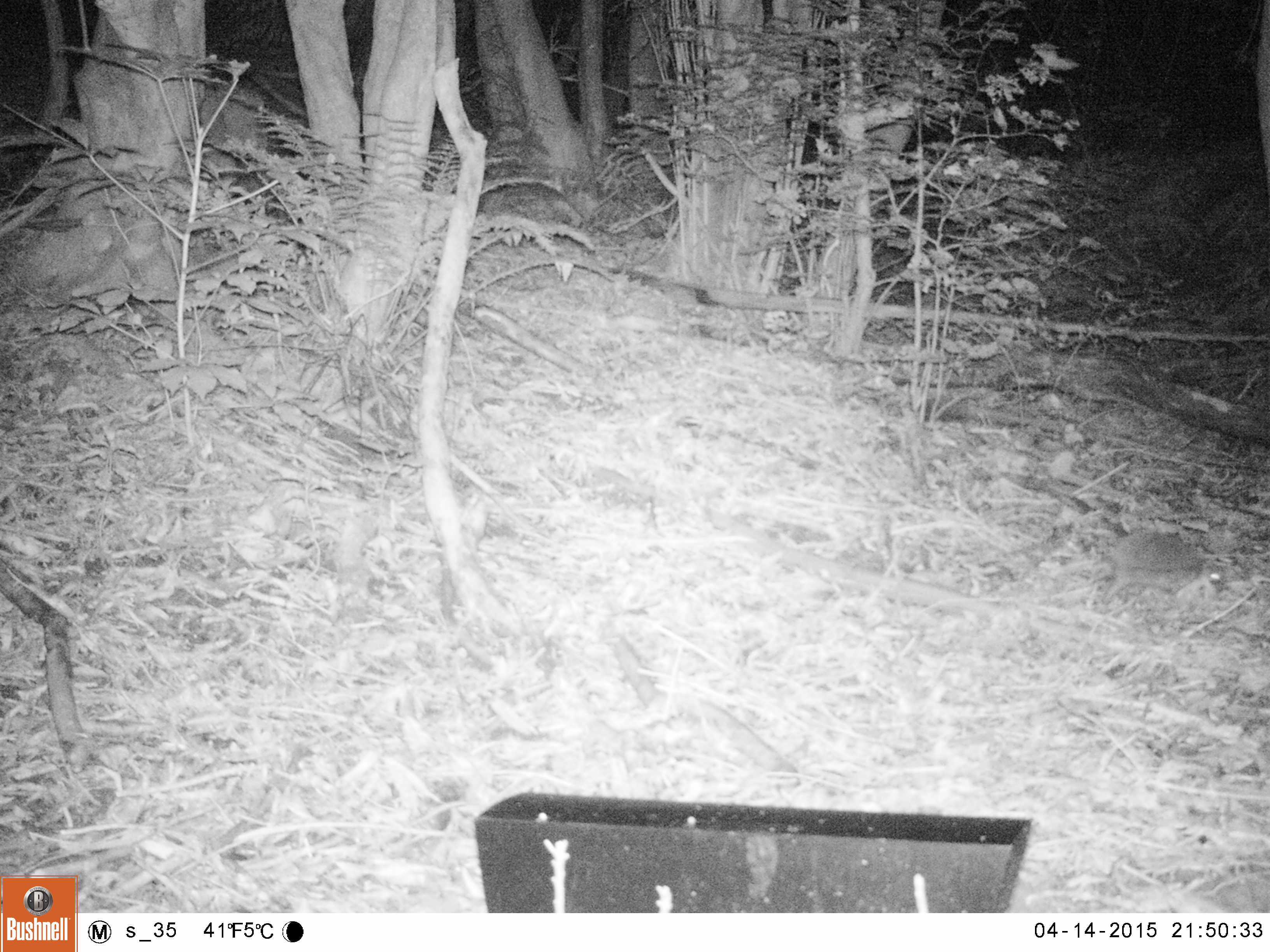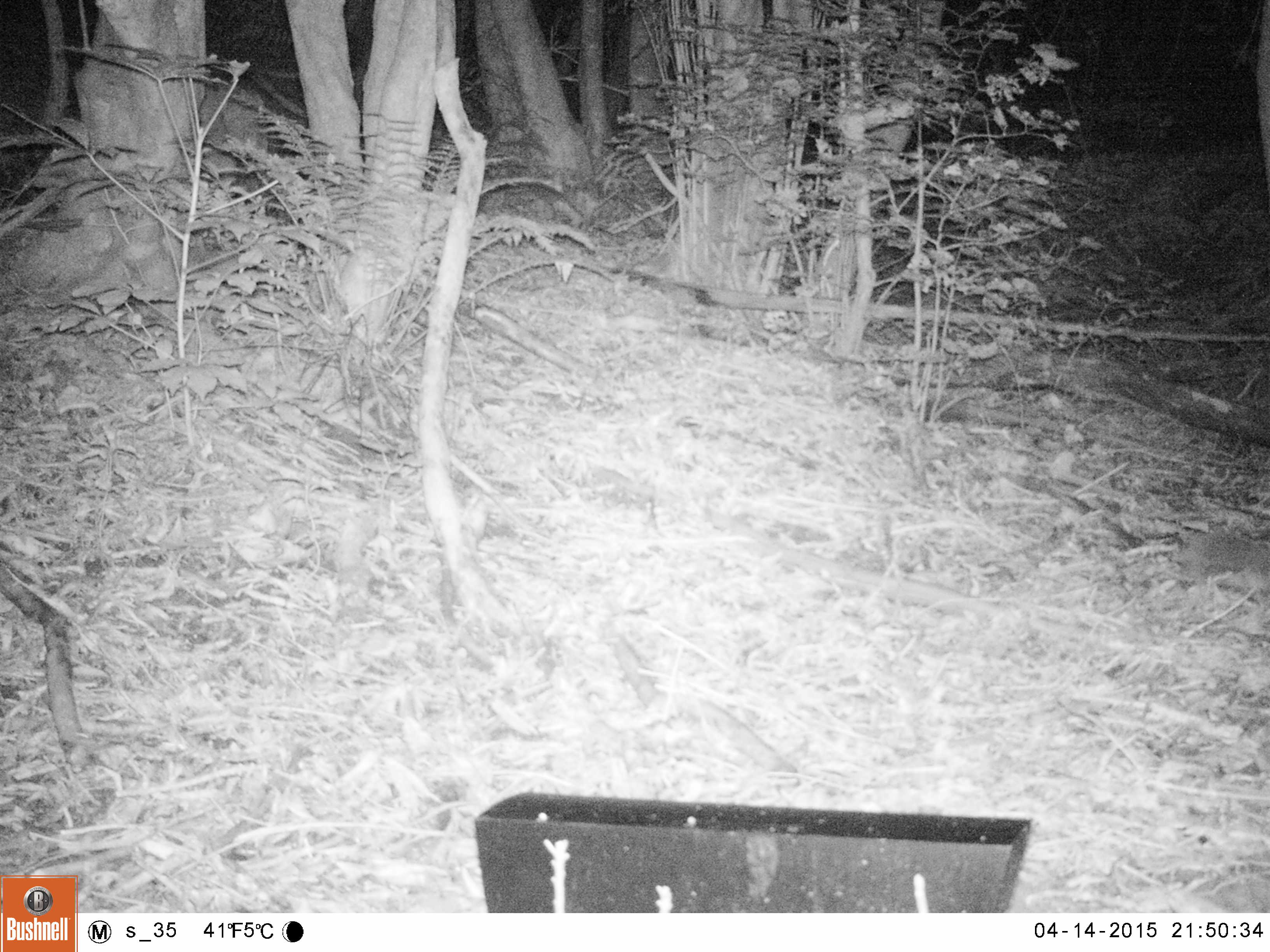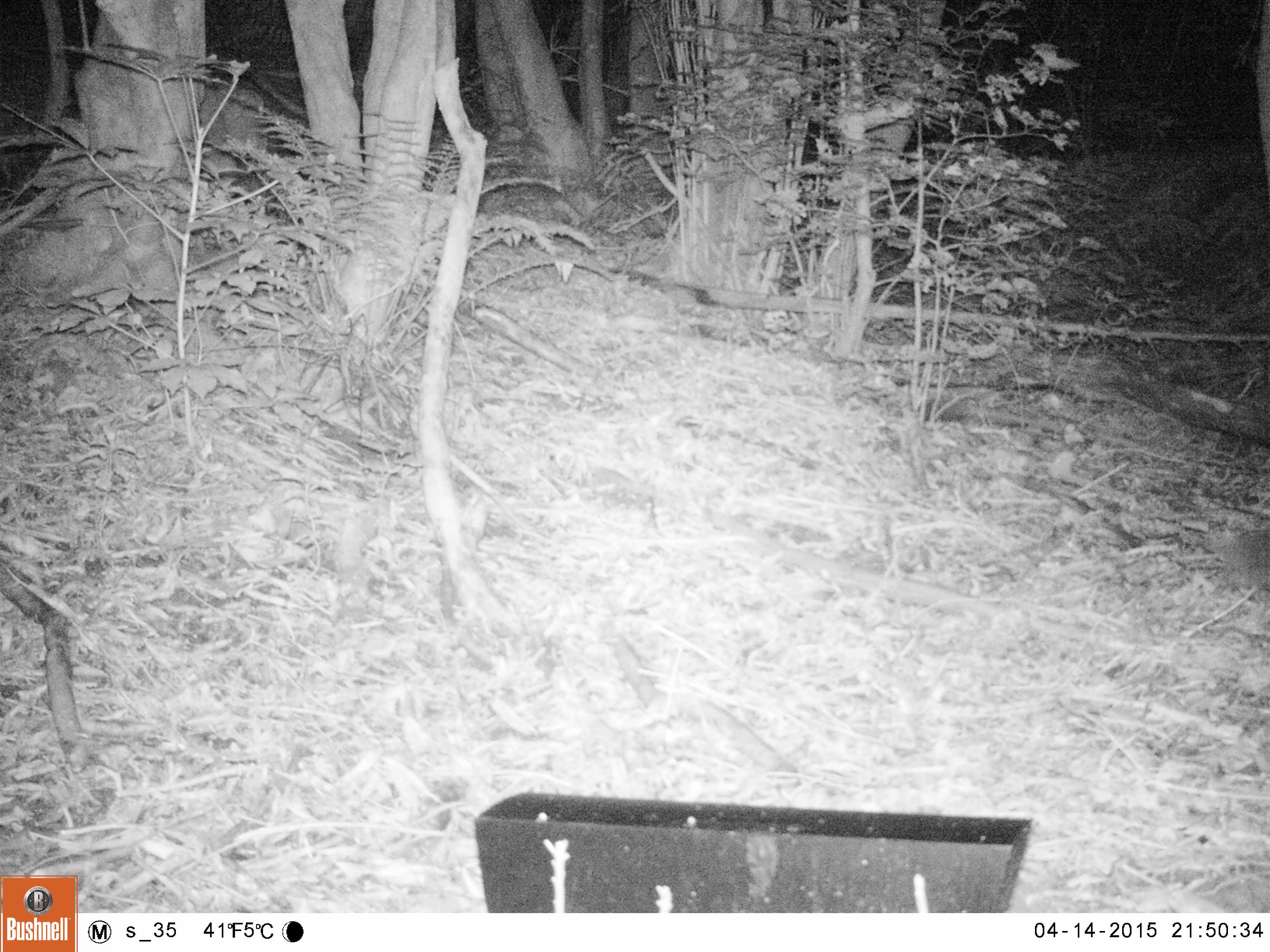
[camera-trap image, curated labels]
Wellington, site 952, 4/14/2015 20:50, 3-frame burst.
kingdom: Animalia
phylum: Chordata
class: Mammalia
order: Eulipotyphla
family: Erinaceidae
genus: Erinaceus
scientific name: Erinaceus europaeus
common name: hedgehog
Hedgehog (Erinaceus europaeus).